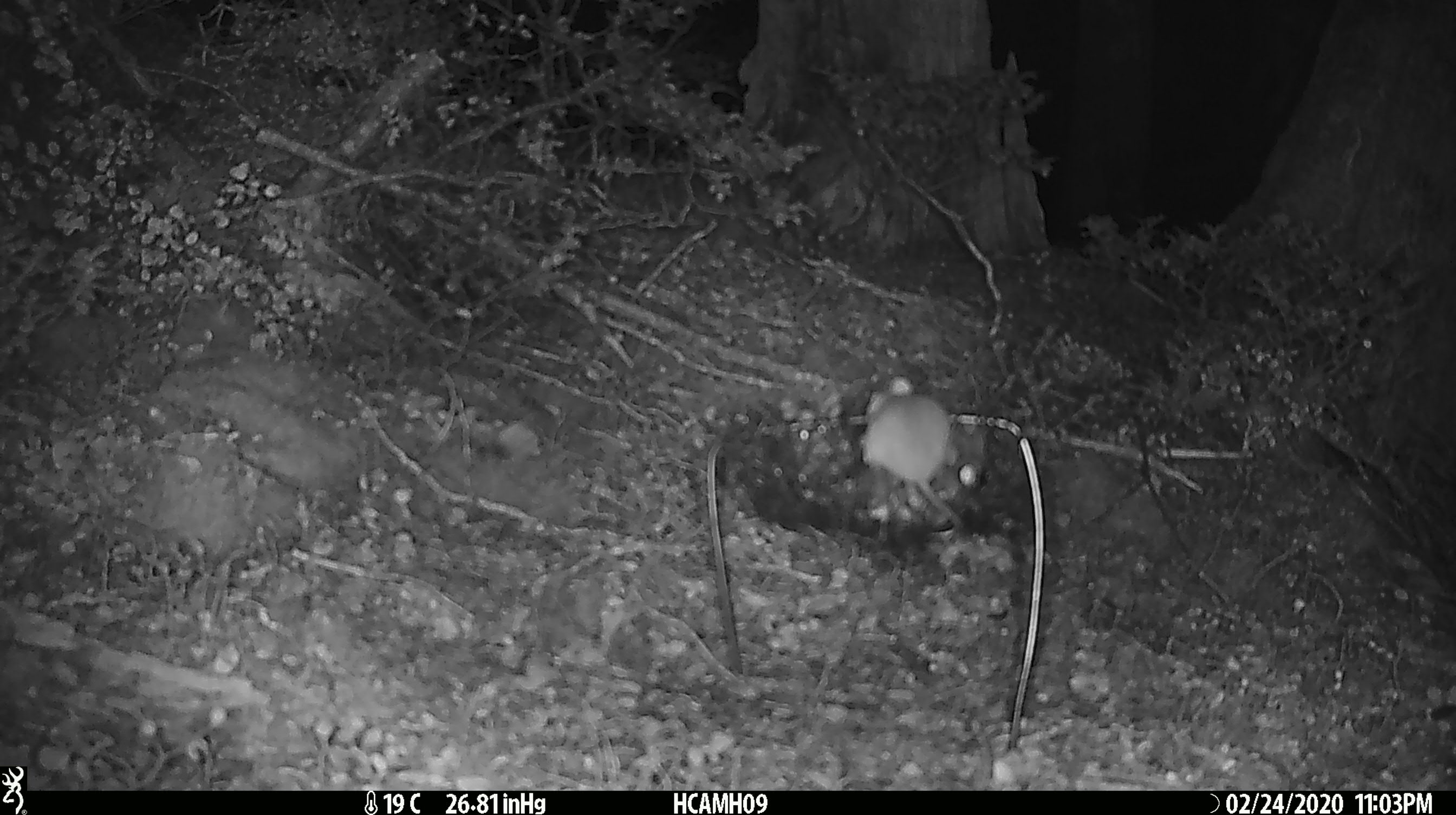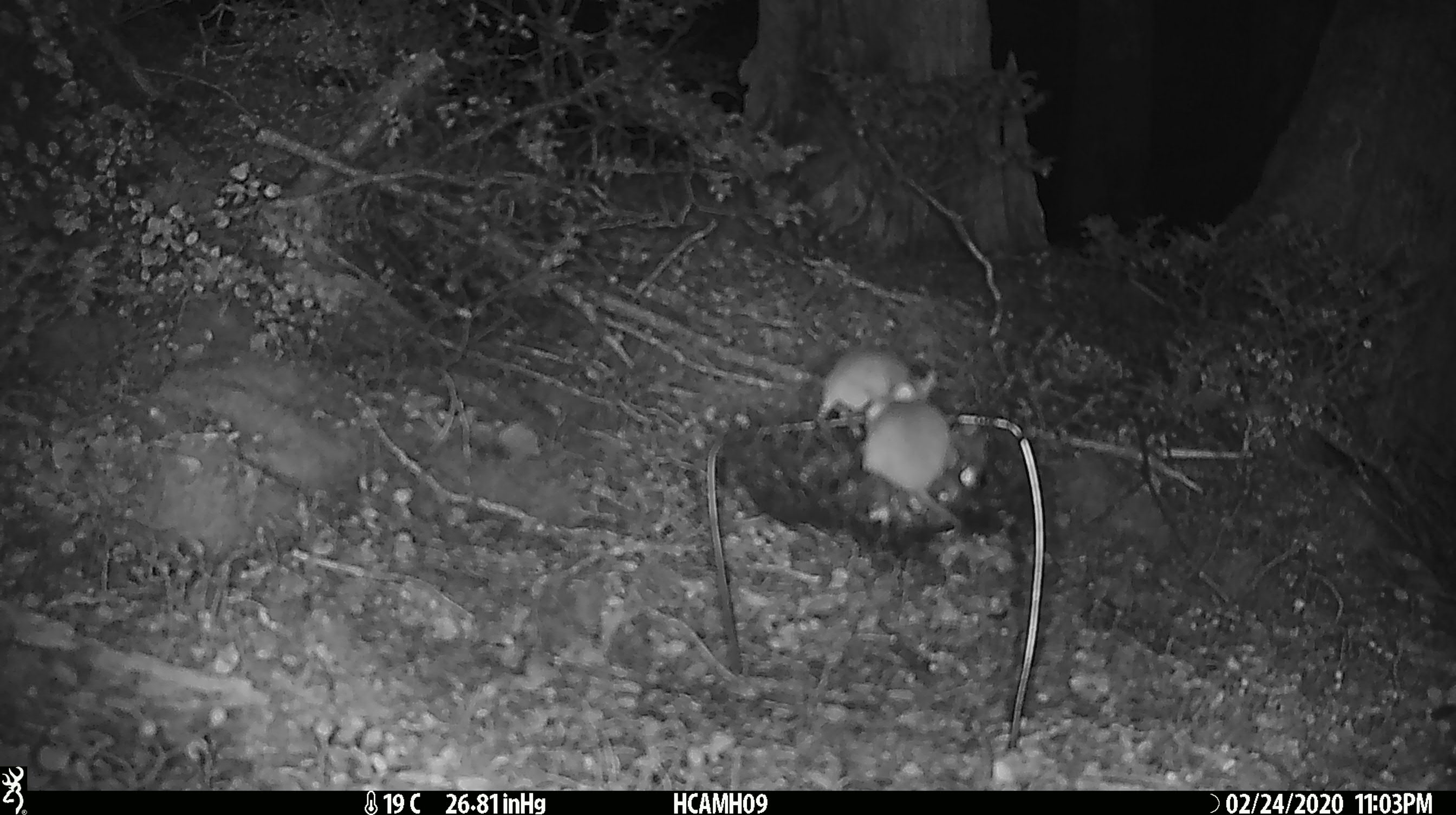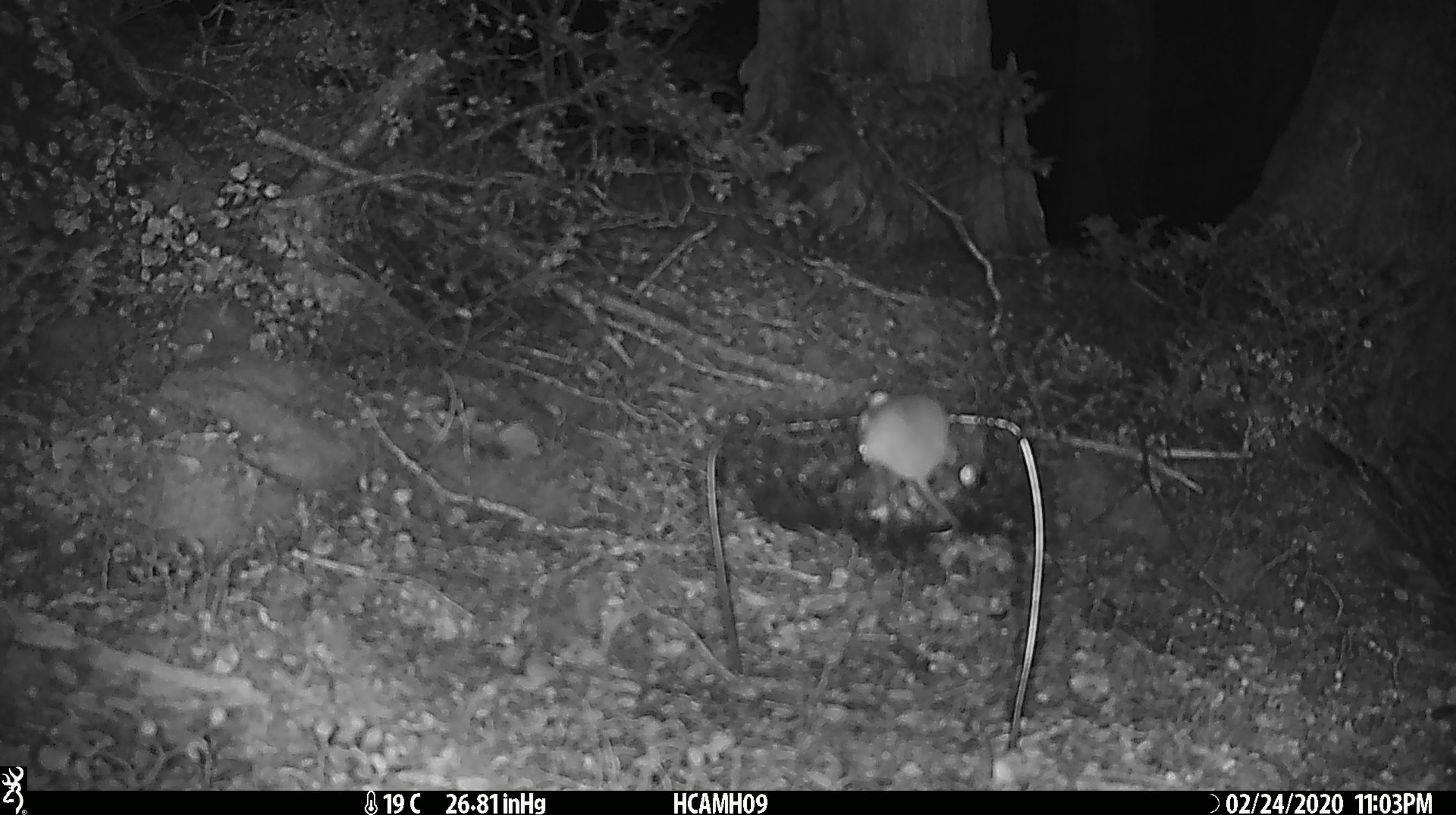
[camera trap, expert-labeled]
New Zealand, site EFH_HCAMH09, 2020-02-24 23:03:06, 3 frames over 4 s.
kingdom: Animalia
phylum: Chordata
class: Mammalia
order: Rodentia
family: Muridae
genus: Mus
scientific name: Mus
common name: mouse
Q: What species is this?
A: Mouse (Mus).